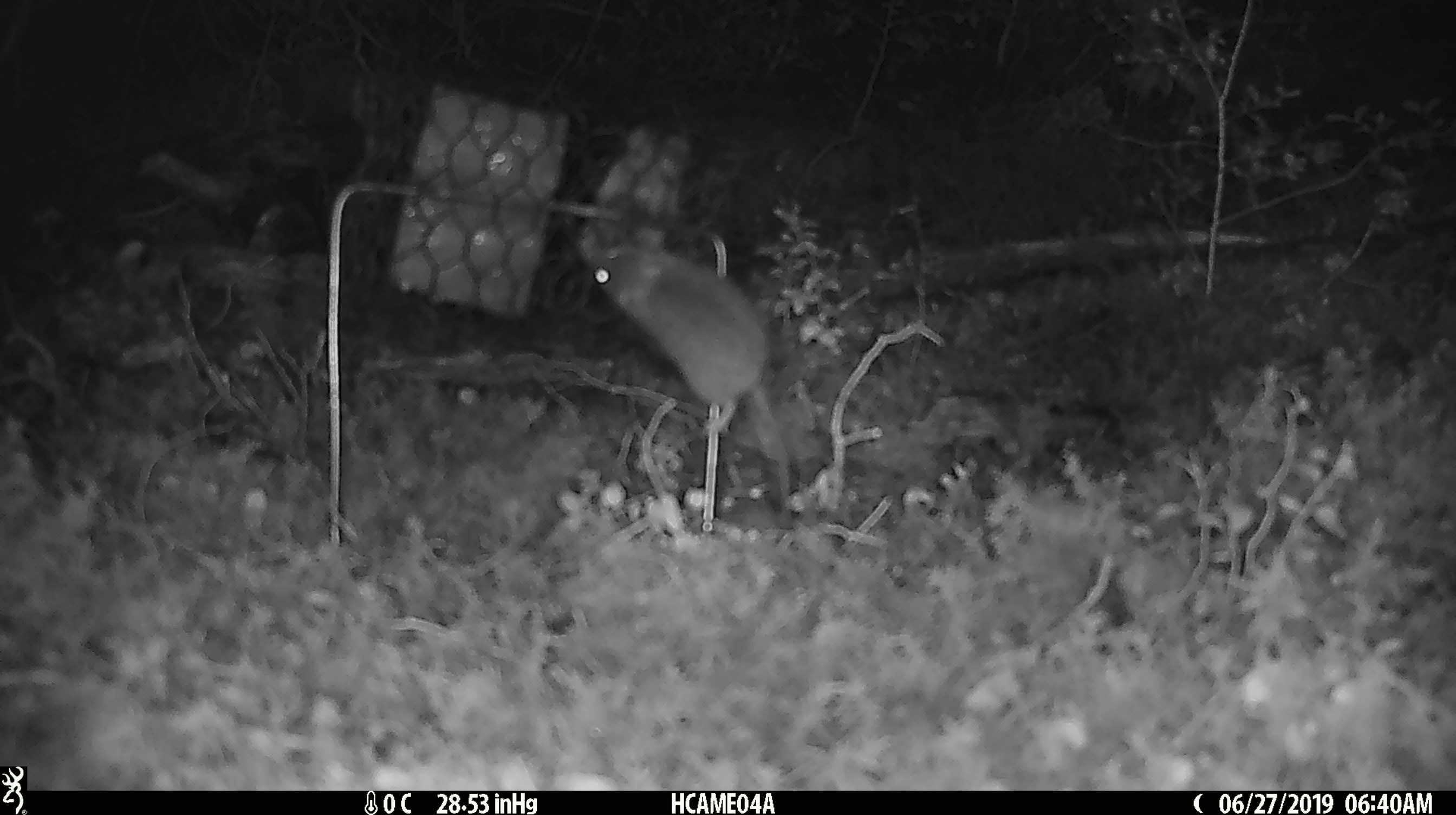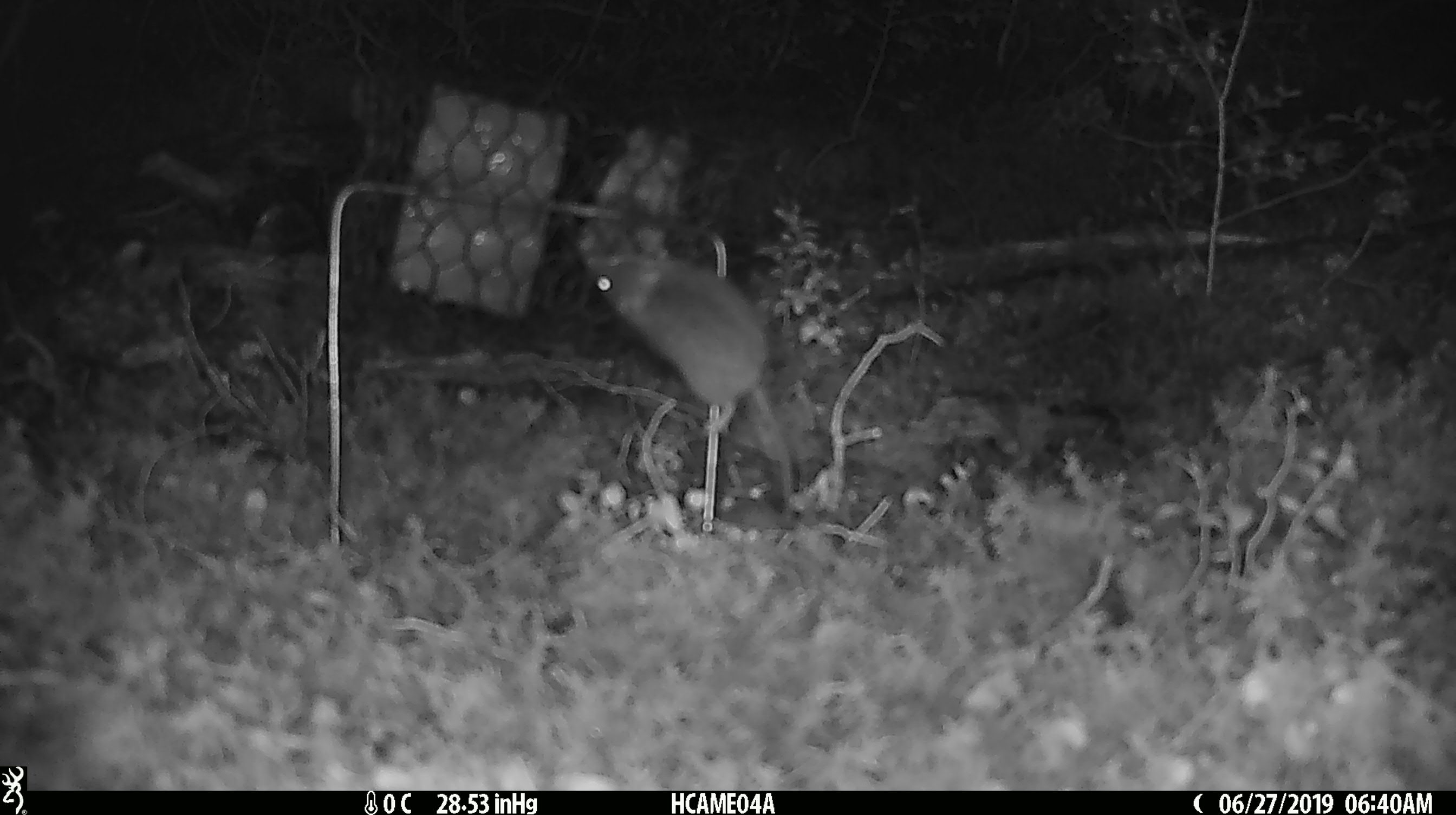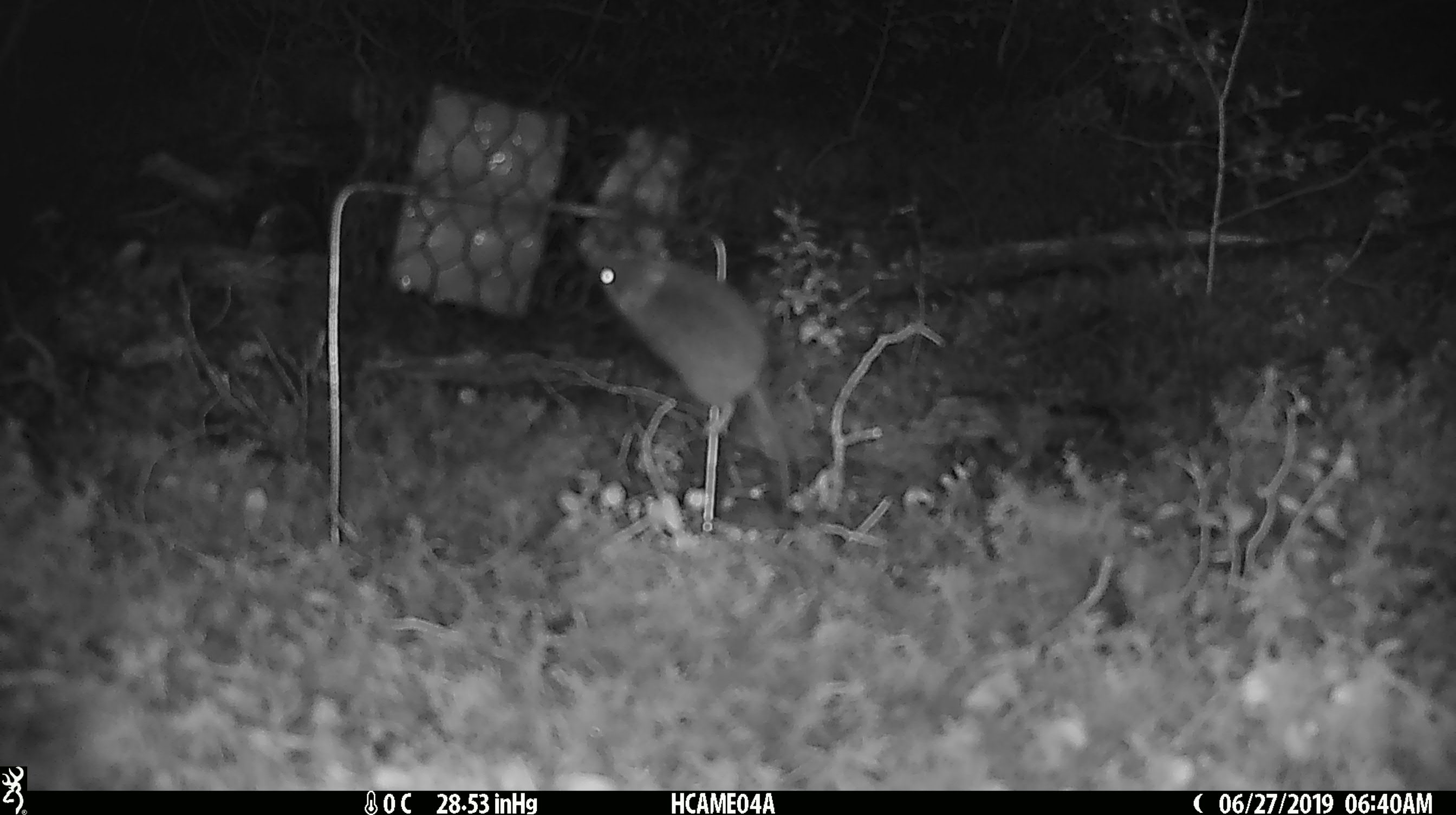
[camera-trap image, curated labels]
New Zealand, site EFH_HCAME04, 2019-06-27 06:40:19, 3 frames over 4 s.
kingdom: Animalia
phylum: Chordata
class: Mammalia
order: Rodentia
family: Muridae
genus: Mus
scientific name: Mus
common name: mouse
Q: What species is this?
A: Mouse (Mus).